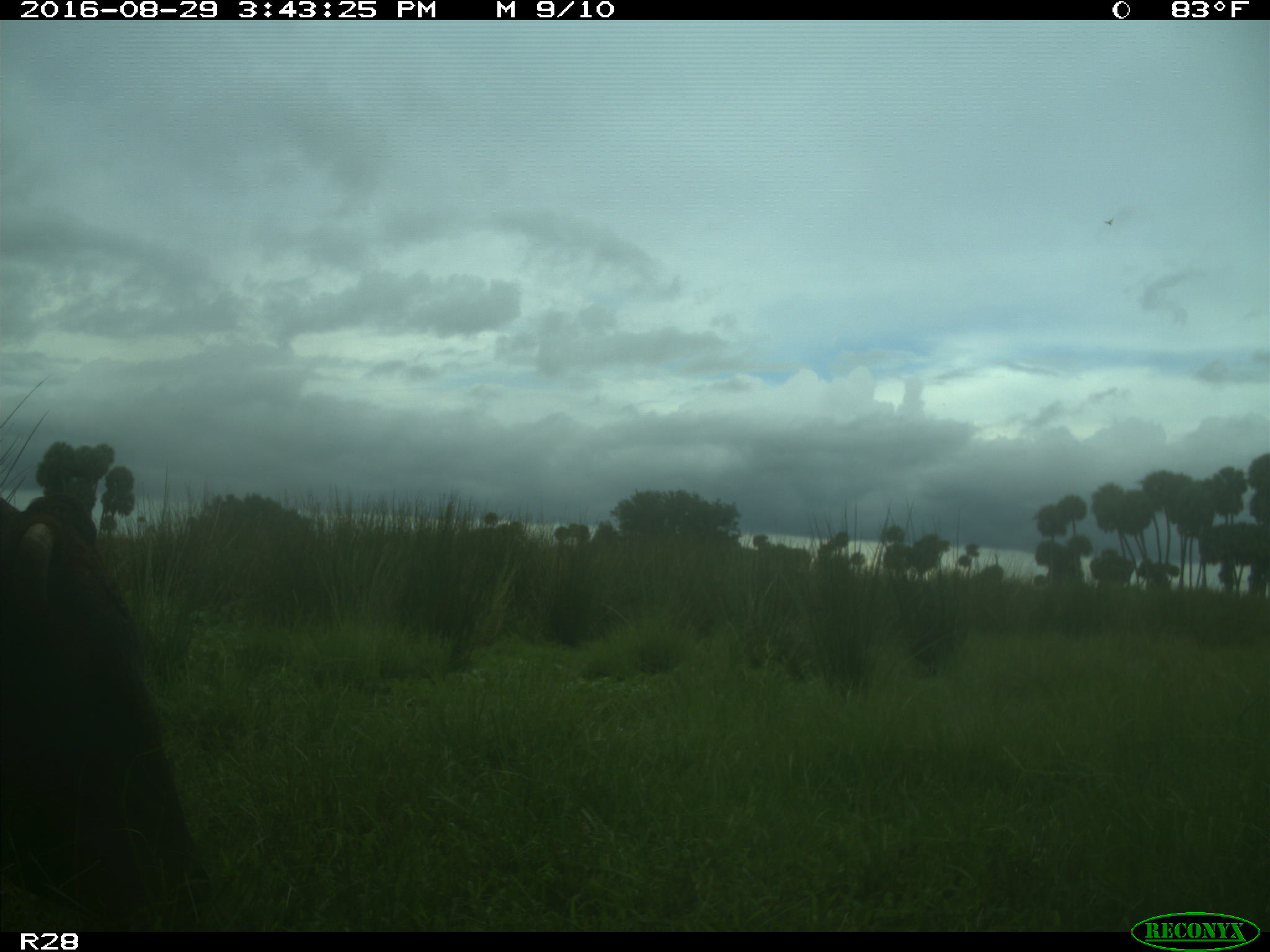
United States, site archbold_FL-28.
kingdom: Animalia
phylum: Chordata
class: Mammalia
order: Artiodactyla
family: Bovidae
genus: Bos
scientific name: Bos taurus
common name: domestic cow